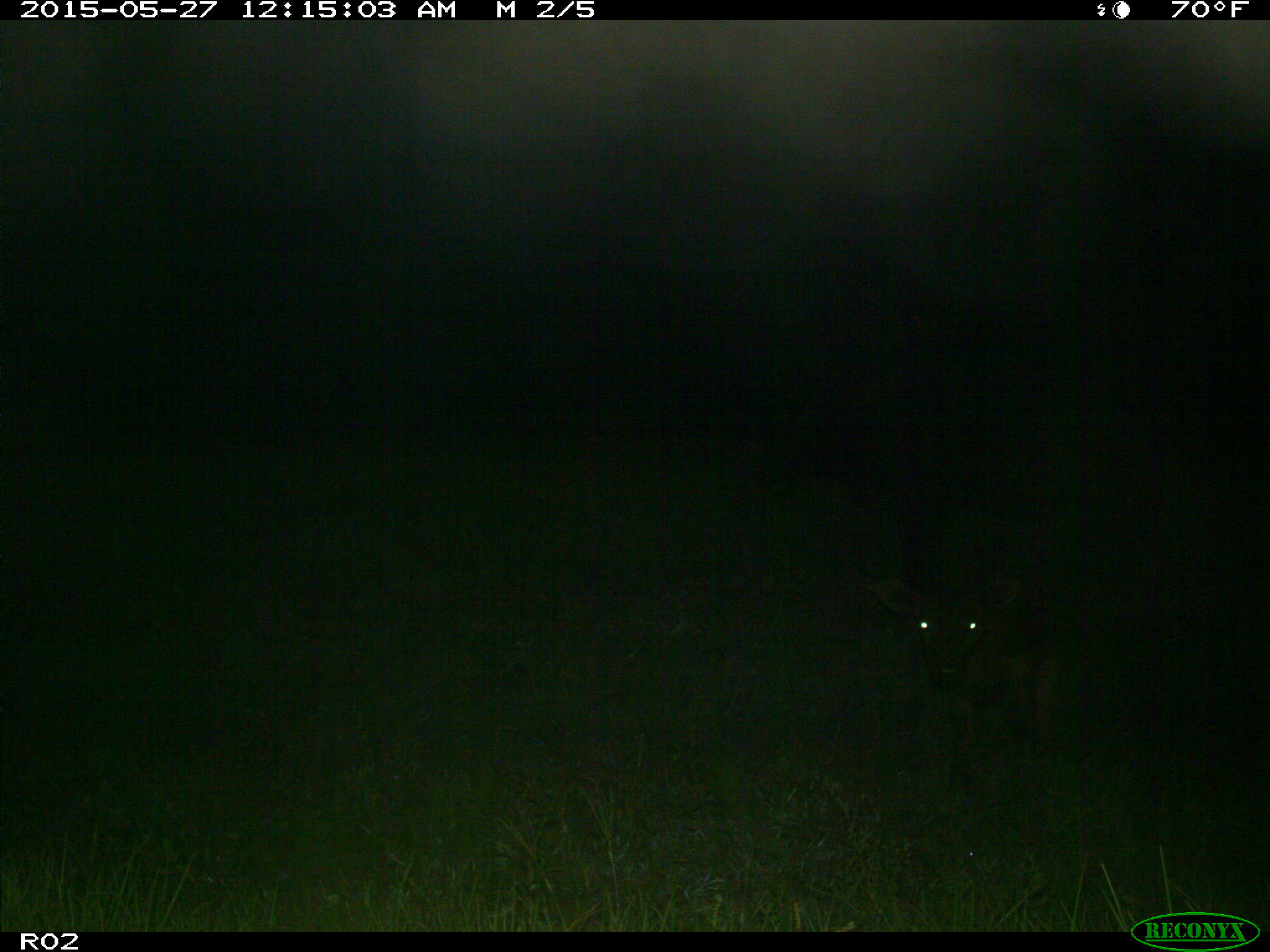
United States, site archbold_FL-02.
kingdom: Animalia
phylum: Chordata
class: Mammalia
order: Artiodactyla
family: Bovidae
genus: Bos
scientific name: Bos taurus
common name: domestic cow